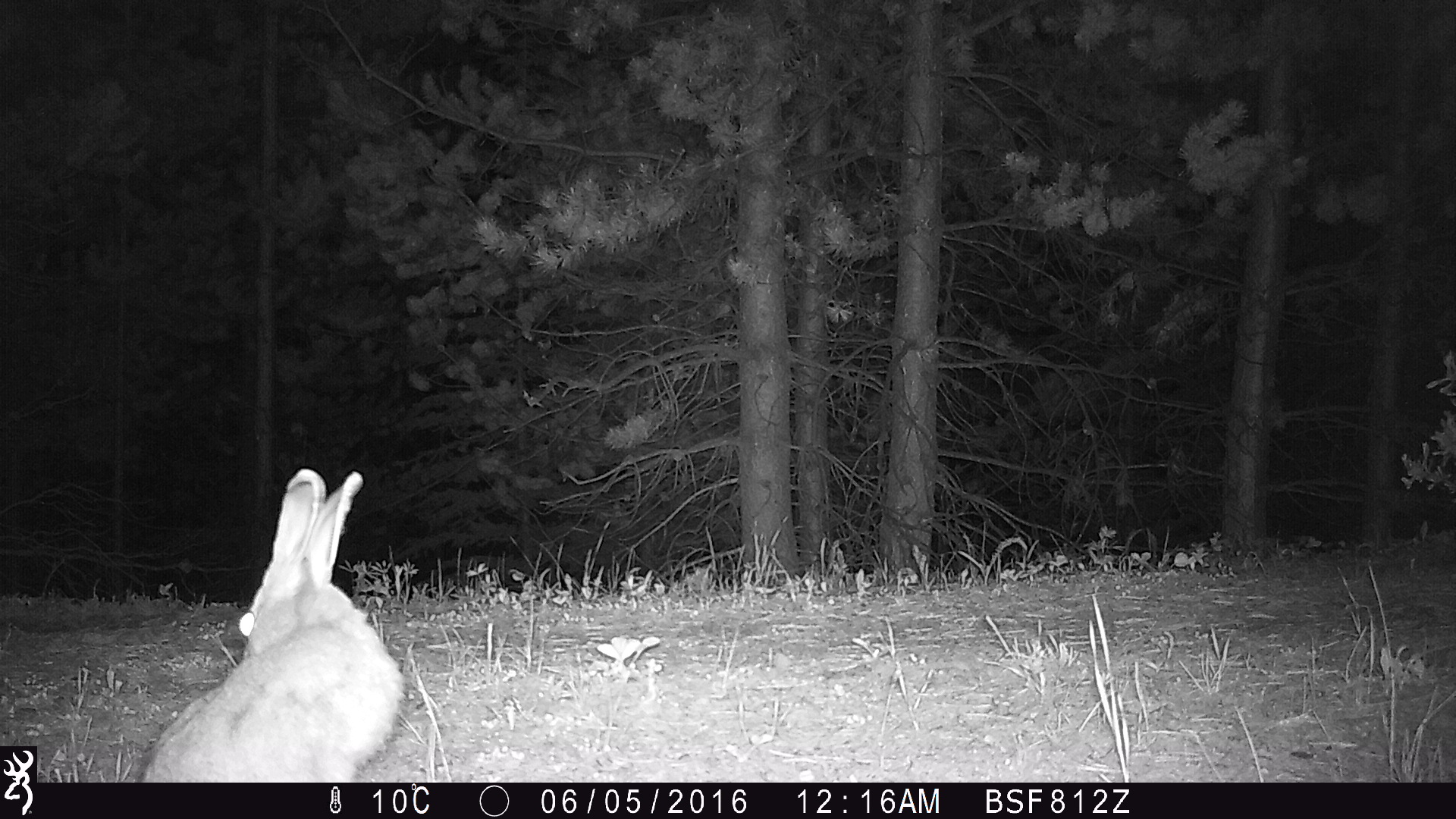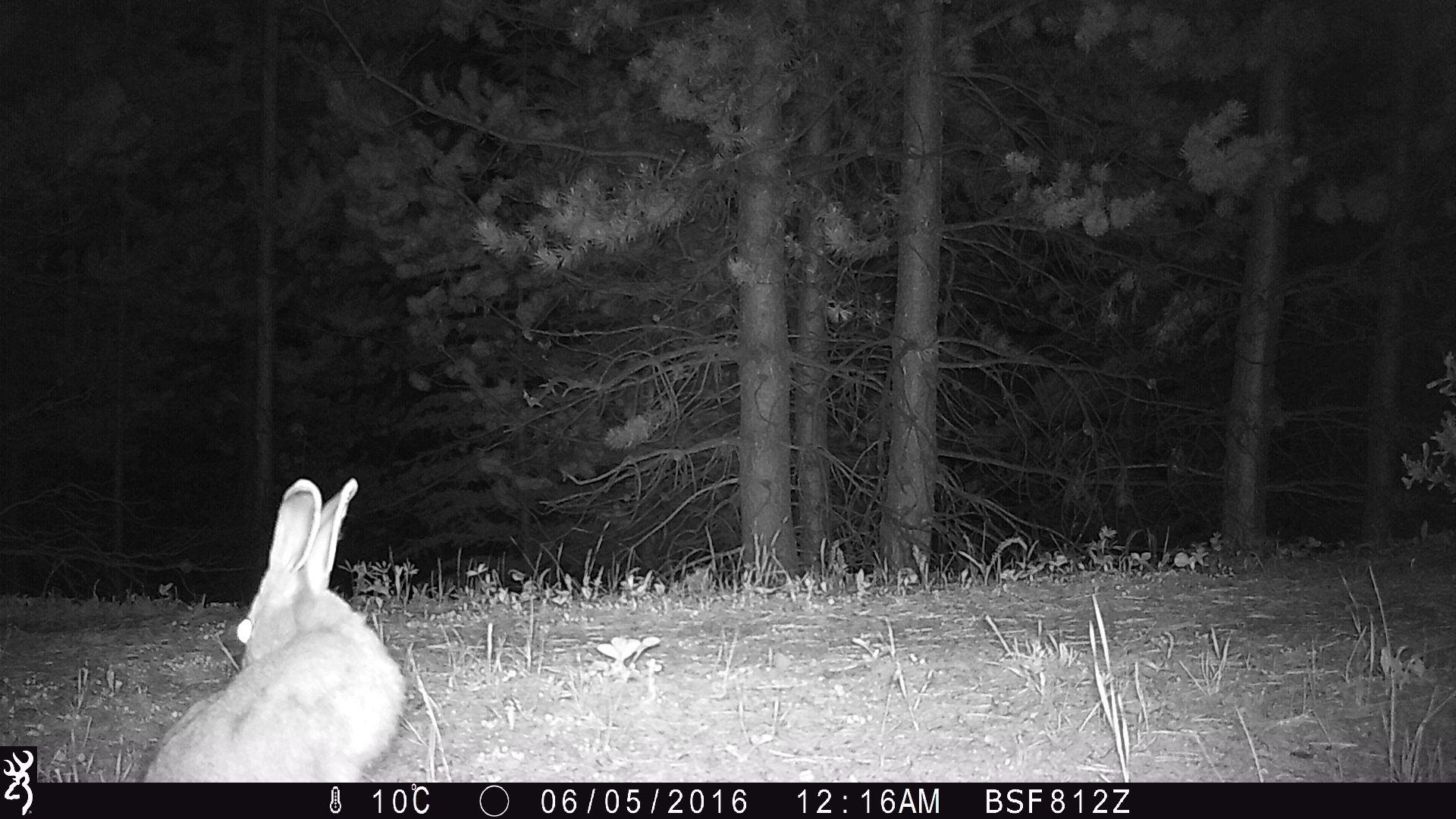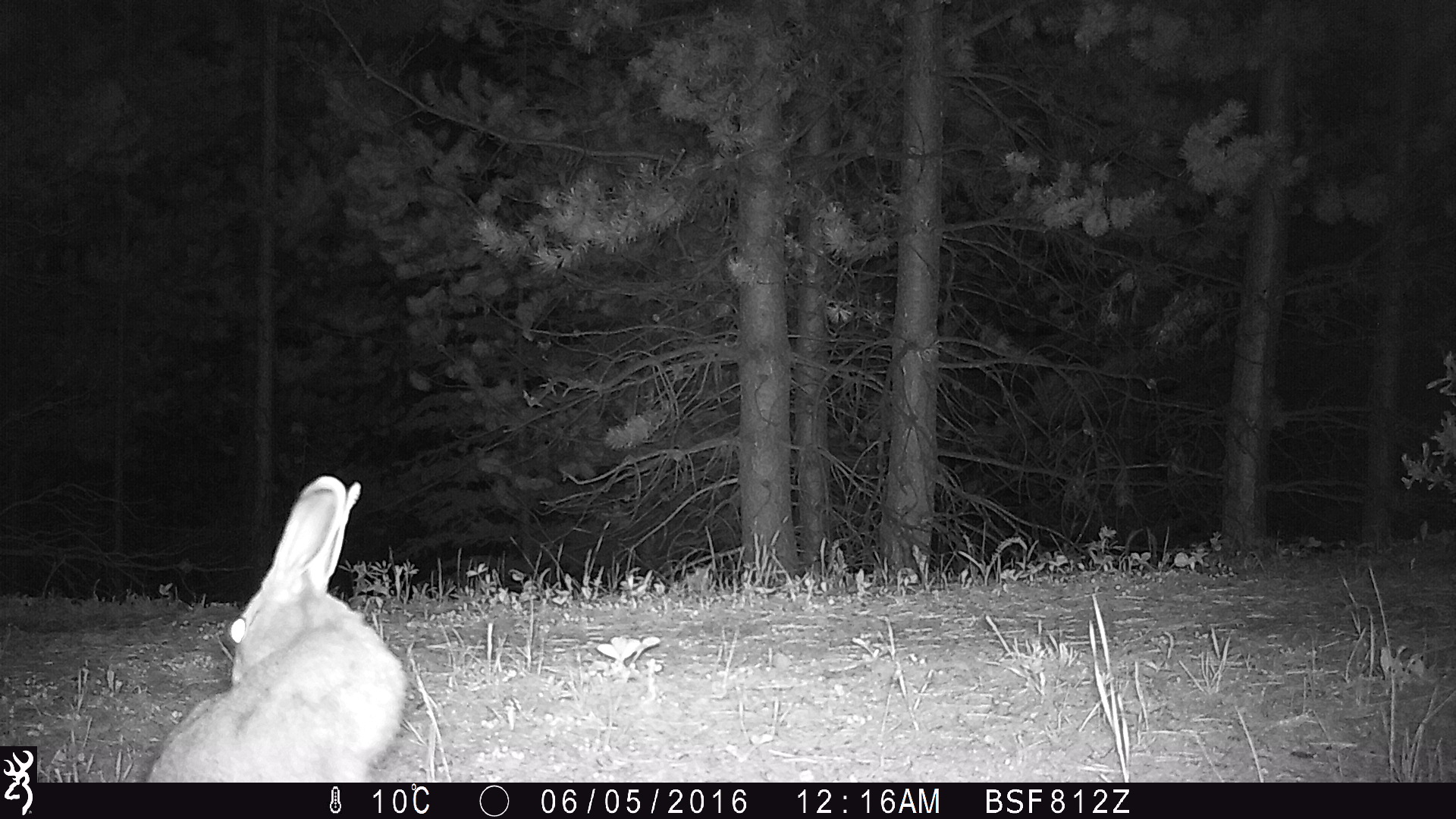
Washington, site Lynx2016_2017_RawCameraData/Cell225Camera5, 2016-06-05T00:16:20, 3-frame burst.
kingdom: Animalia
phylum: Chordata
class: Mammalia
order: Lagomorpha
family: Leporidae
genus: Lepus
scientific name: Lepus americanus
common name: snowshoe hare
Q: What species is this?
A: Lepus americanus (snowshoe hare).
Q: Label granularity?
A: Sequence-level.